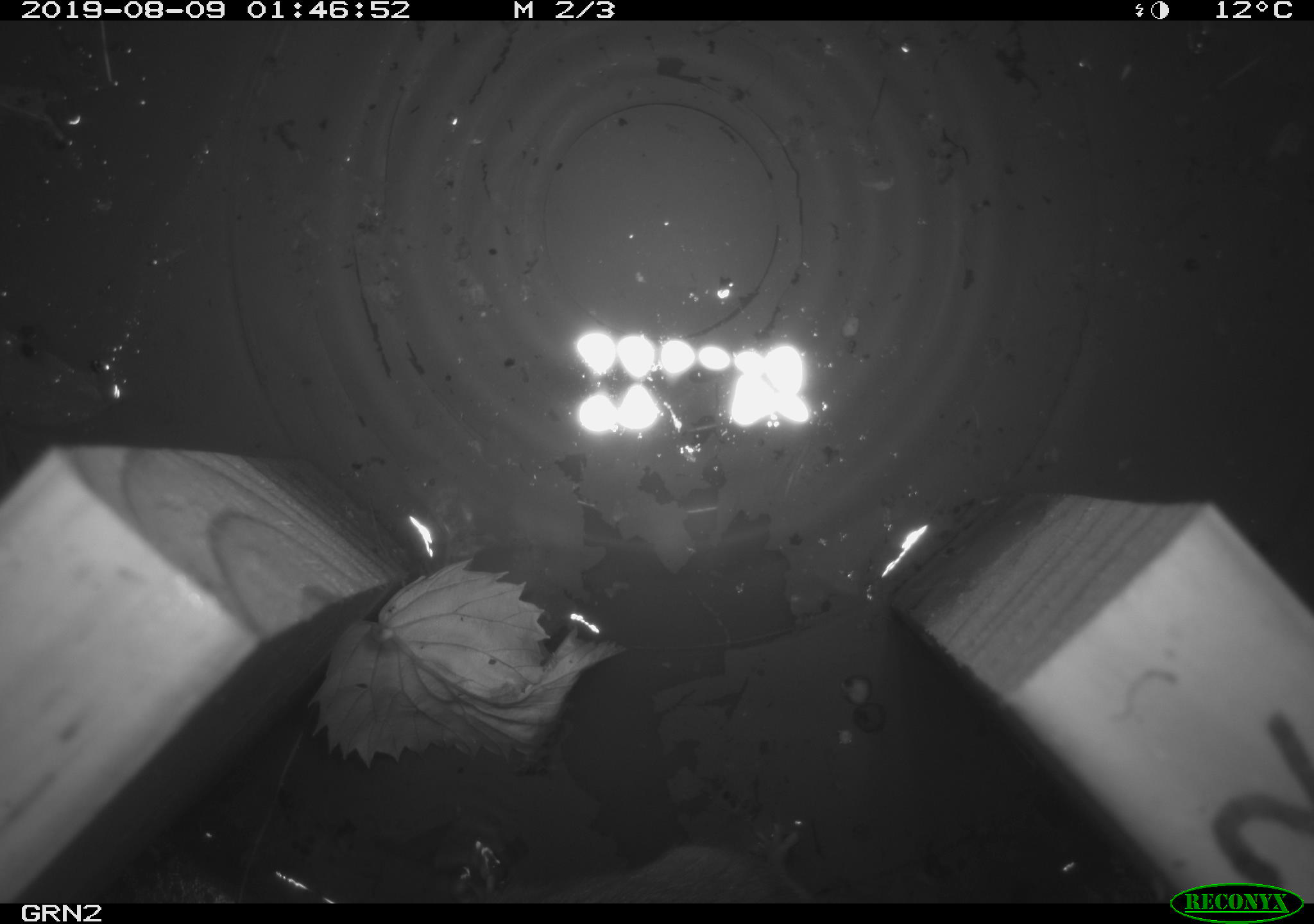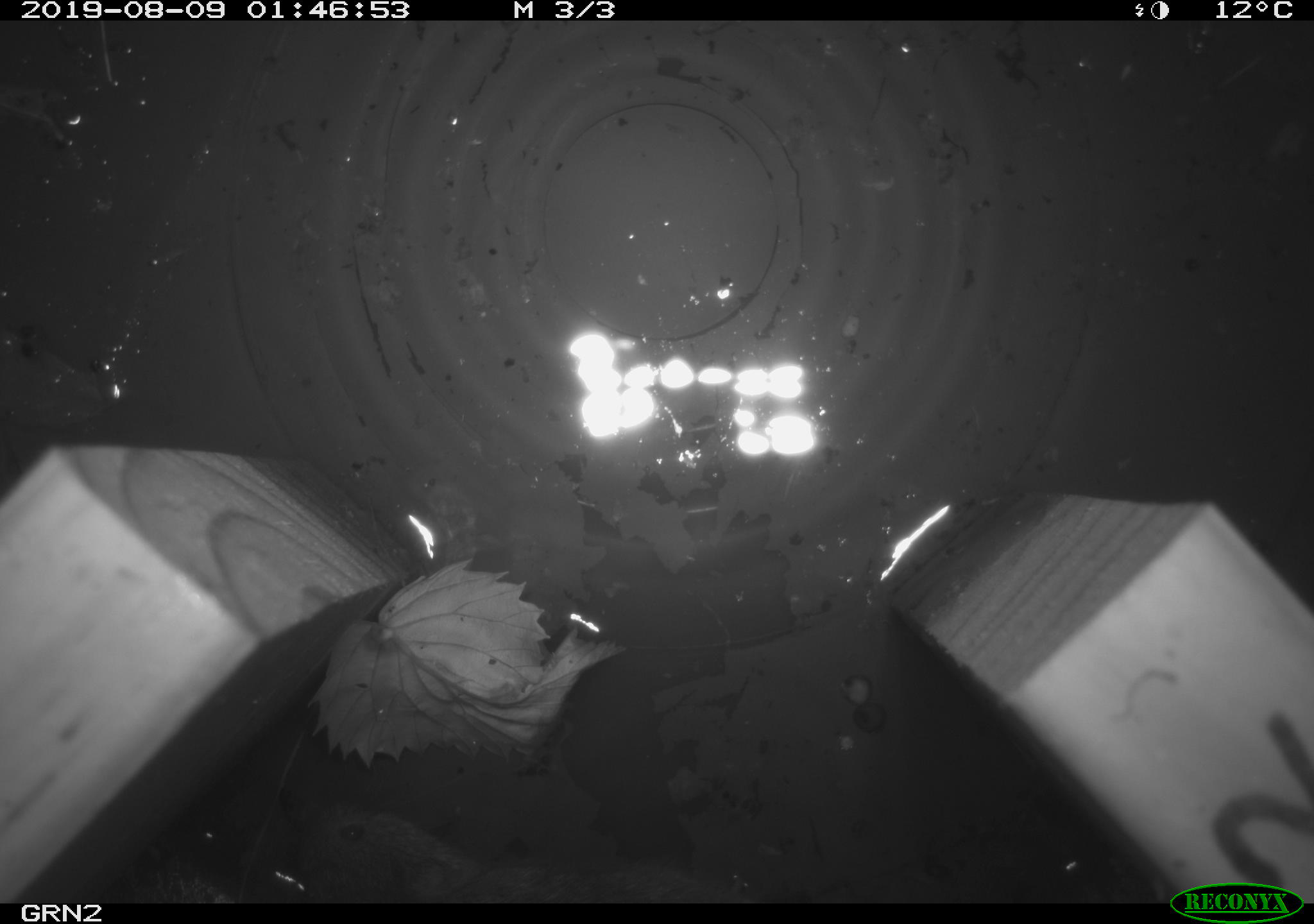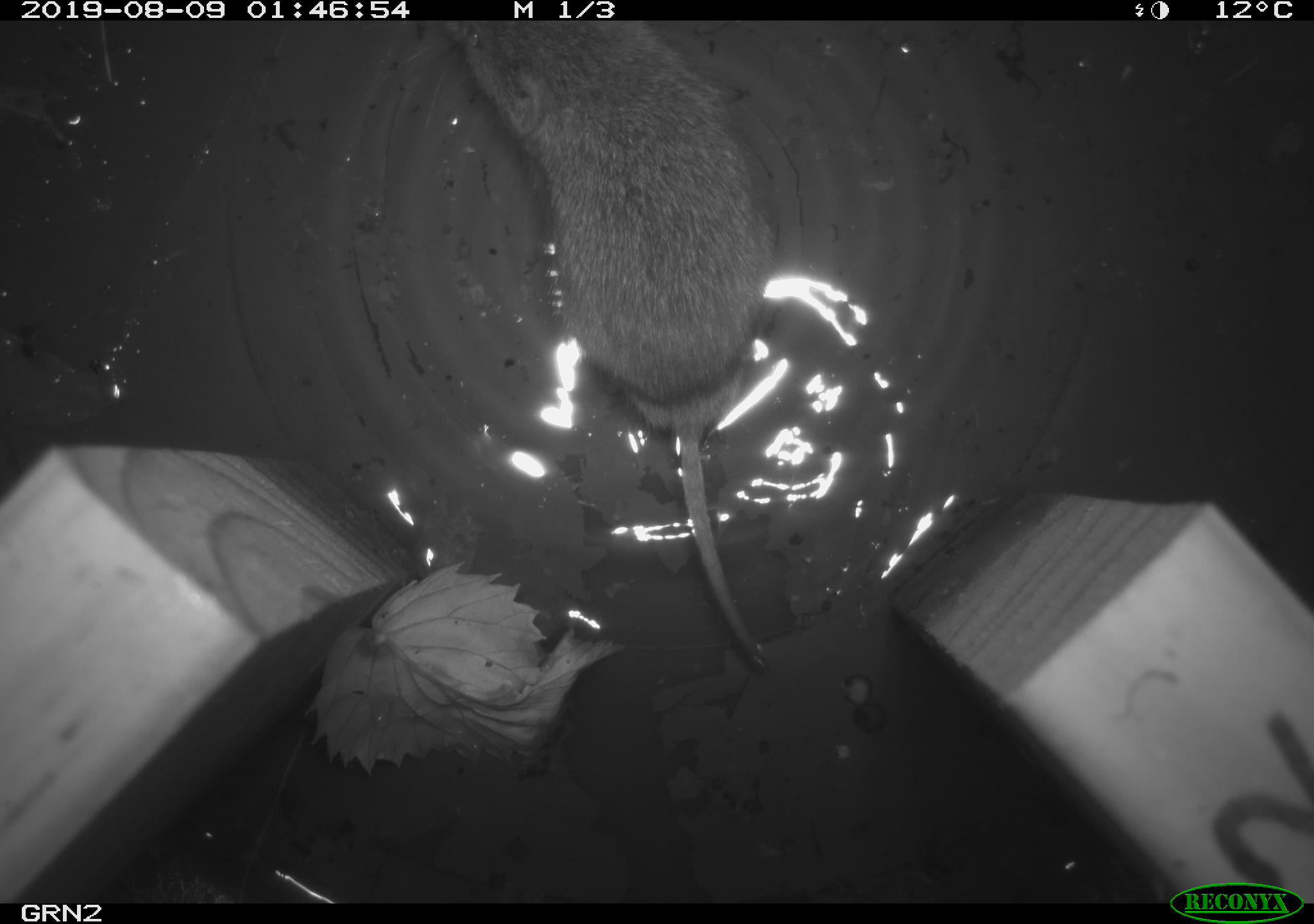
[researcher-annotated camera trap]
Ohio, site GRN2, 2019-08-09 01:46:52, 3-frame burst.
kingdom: Animalia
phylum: Chordata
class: Mammalia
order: Rodentia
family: Cricetidae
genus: Microtus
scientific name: Microtus pennsylvanicus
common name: meadow vole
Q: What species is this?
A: Meadow vole (Microtus pennsylvanicus).